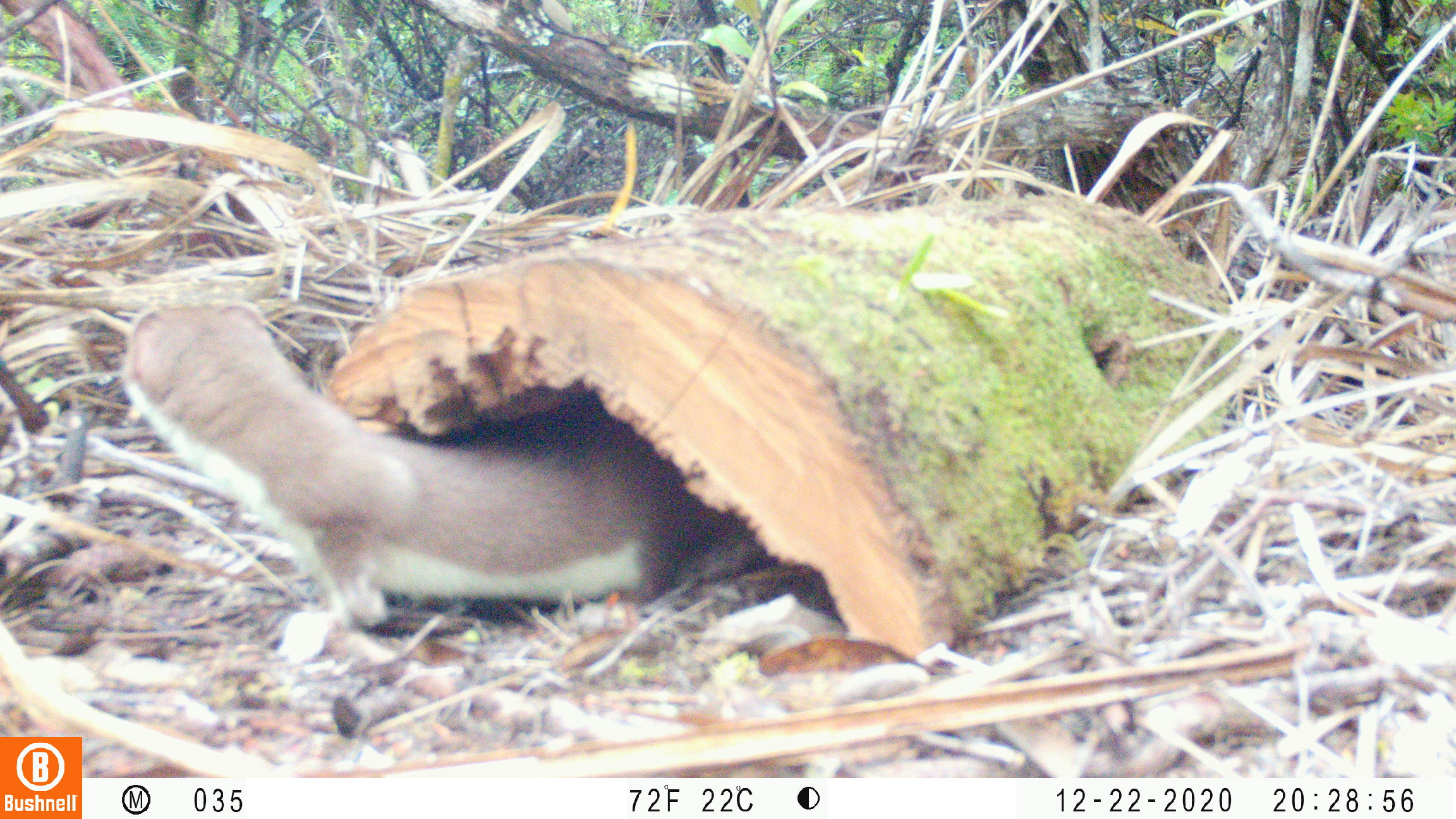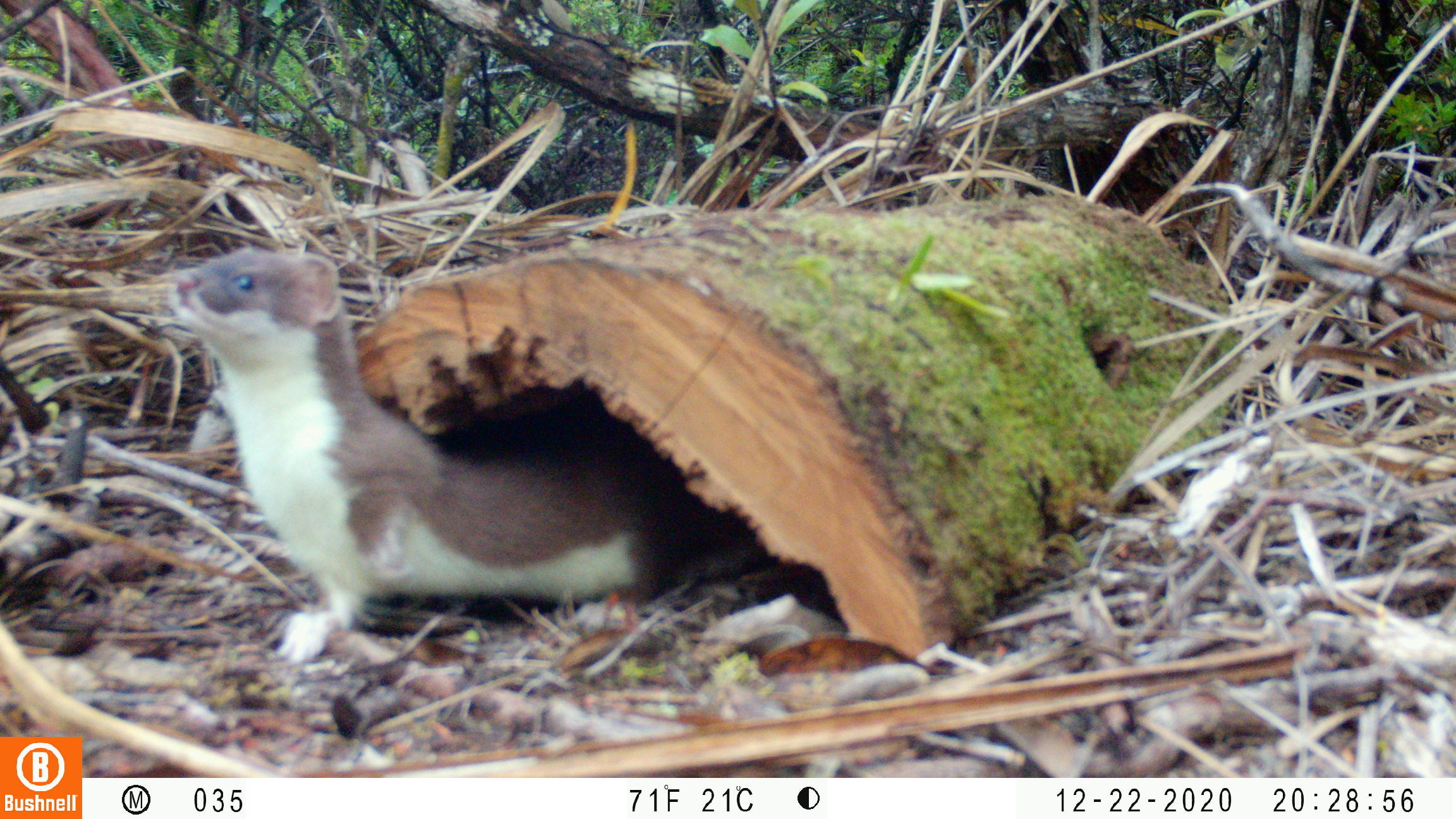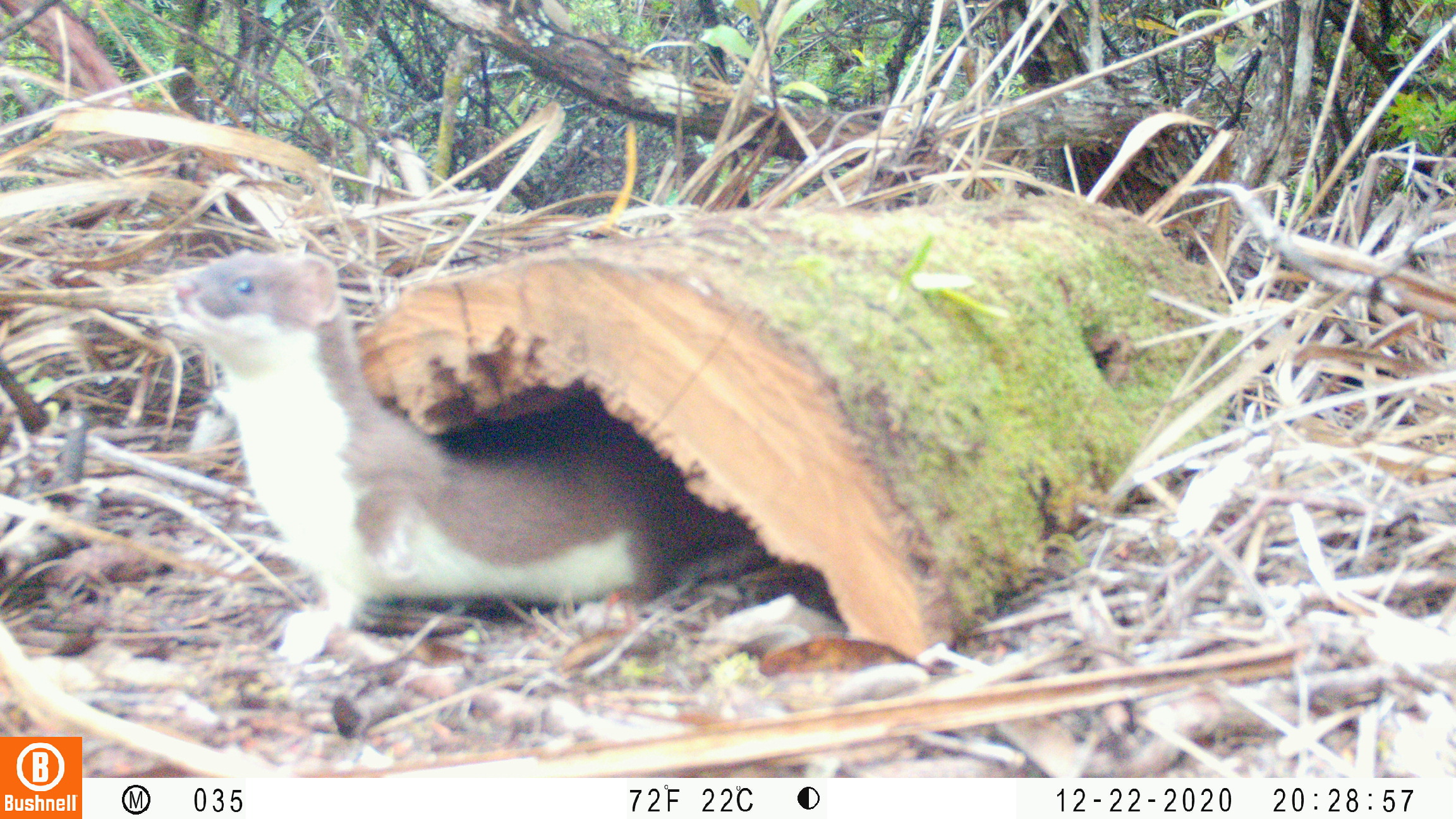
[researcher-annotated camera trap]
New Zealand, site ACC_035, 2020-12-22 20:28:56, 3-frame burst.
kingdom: Animalia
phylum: Chordata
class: Mammalia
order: Carnivora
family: Mustelidae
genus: Mustela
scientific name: Mustela erminea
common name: stoat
Stoat (Mustela erminea).